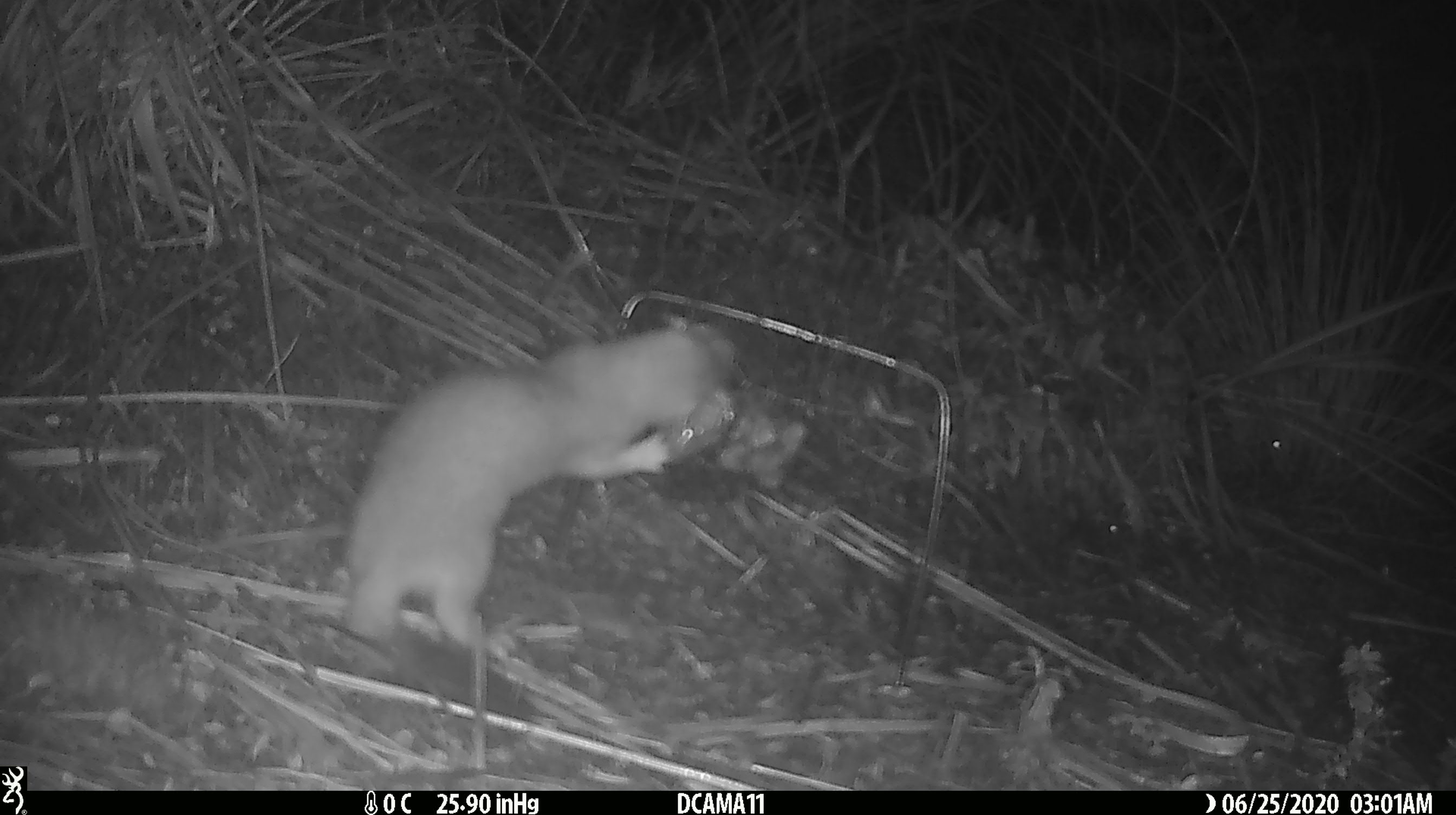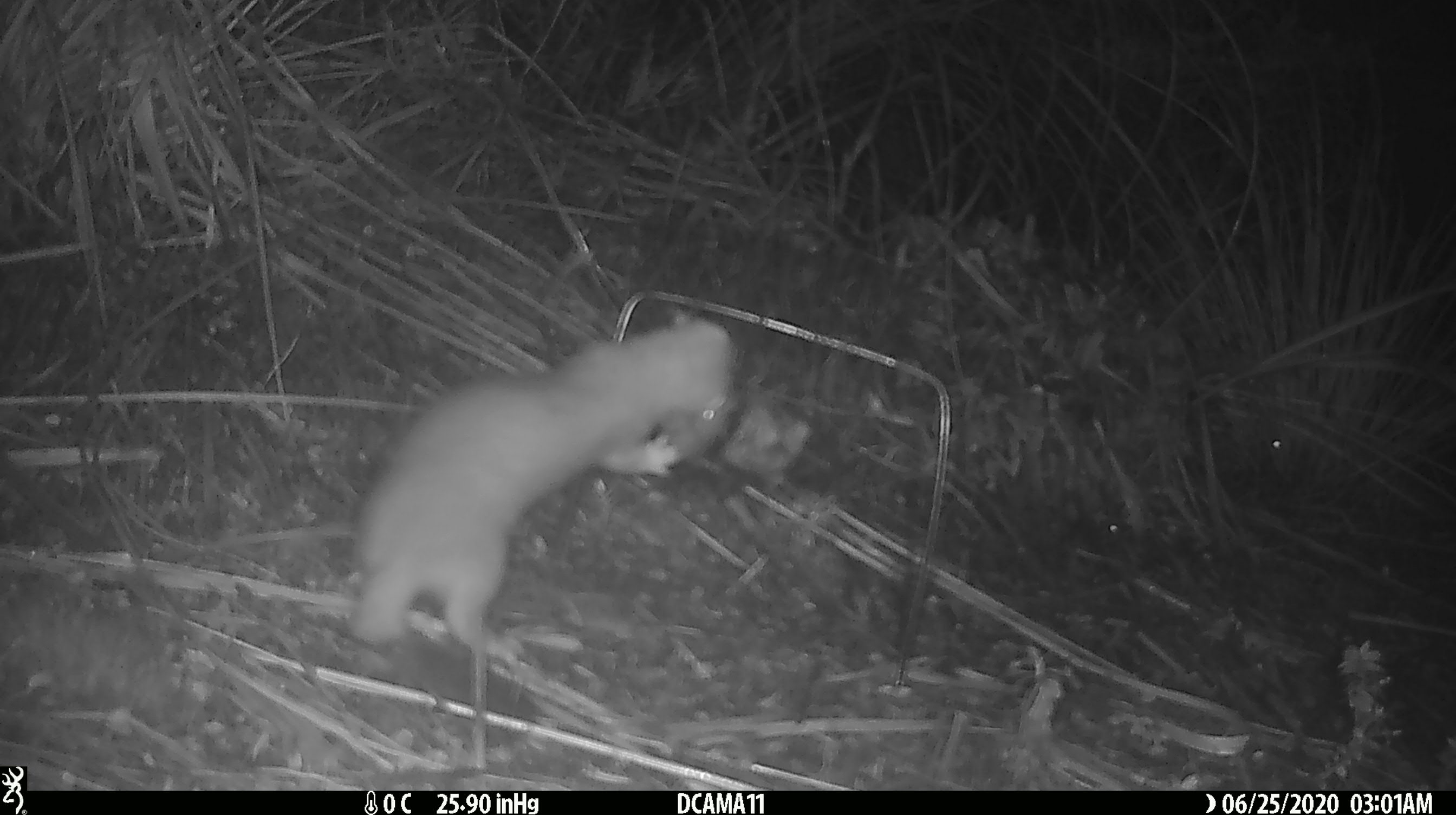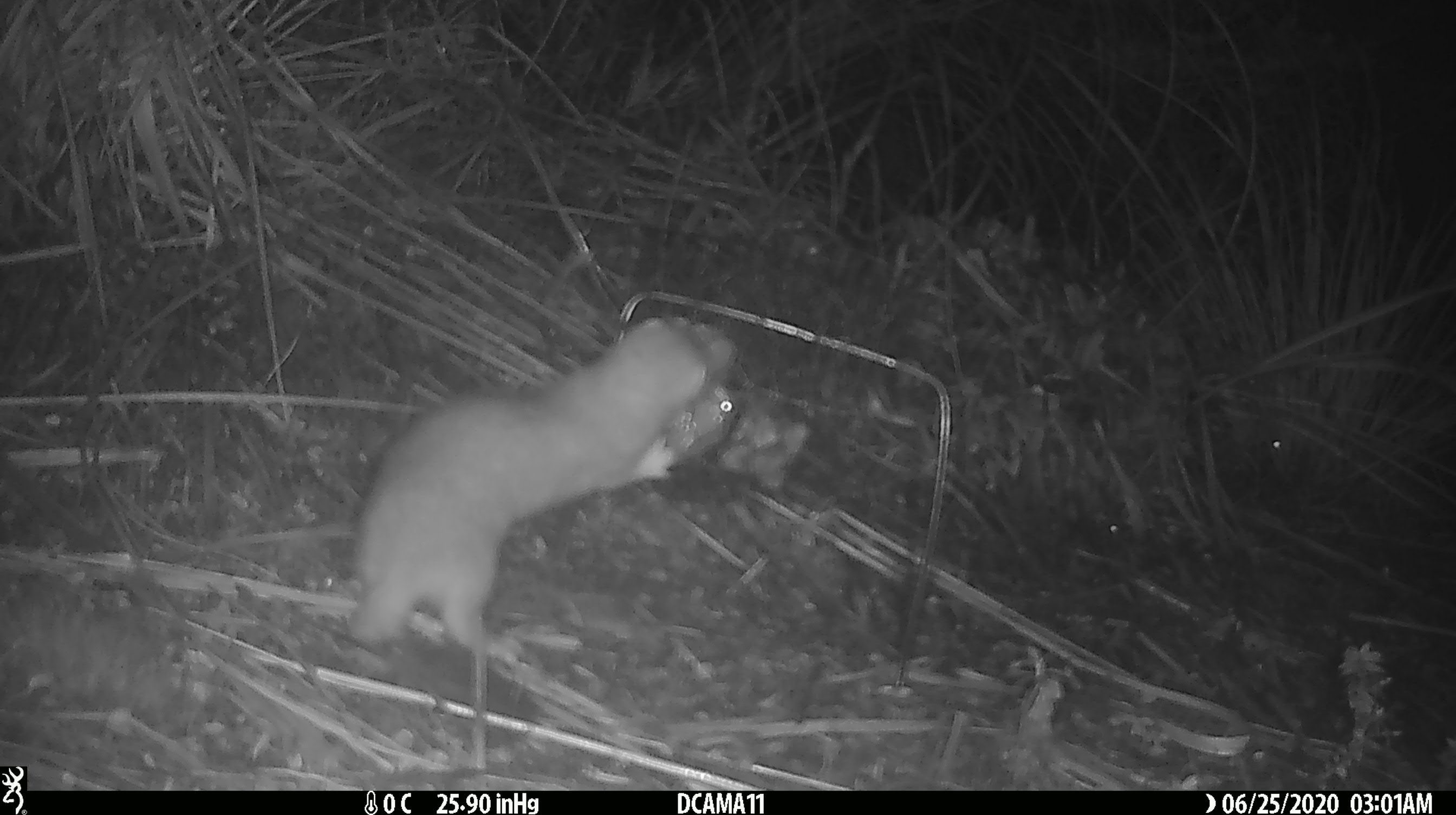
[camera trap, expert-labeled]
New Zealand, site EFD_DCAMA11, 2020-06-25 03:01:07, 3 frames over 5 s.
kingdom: Animalia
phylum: Chordata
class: Mammalia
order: Carnivora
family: Mustelidae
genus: Mustela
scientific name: Mustela erminea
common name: stoat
Stoat (Mustela erminea).